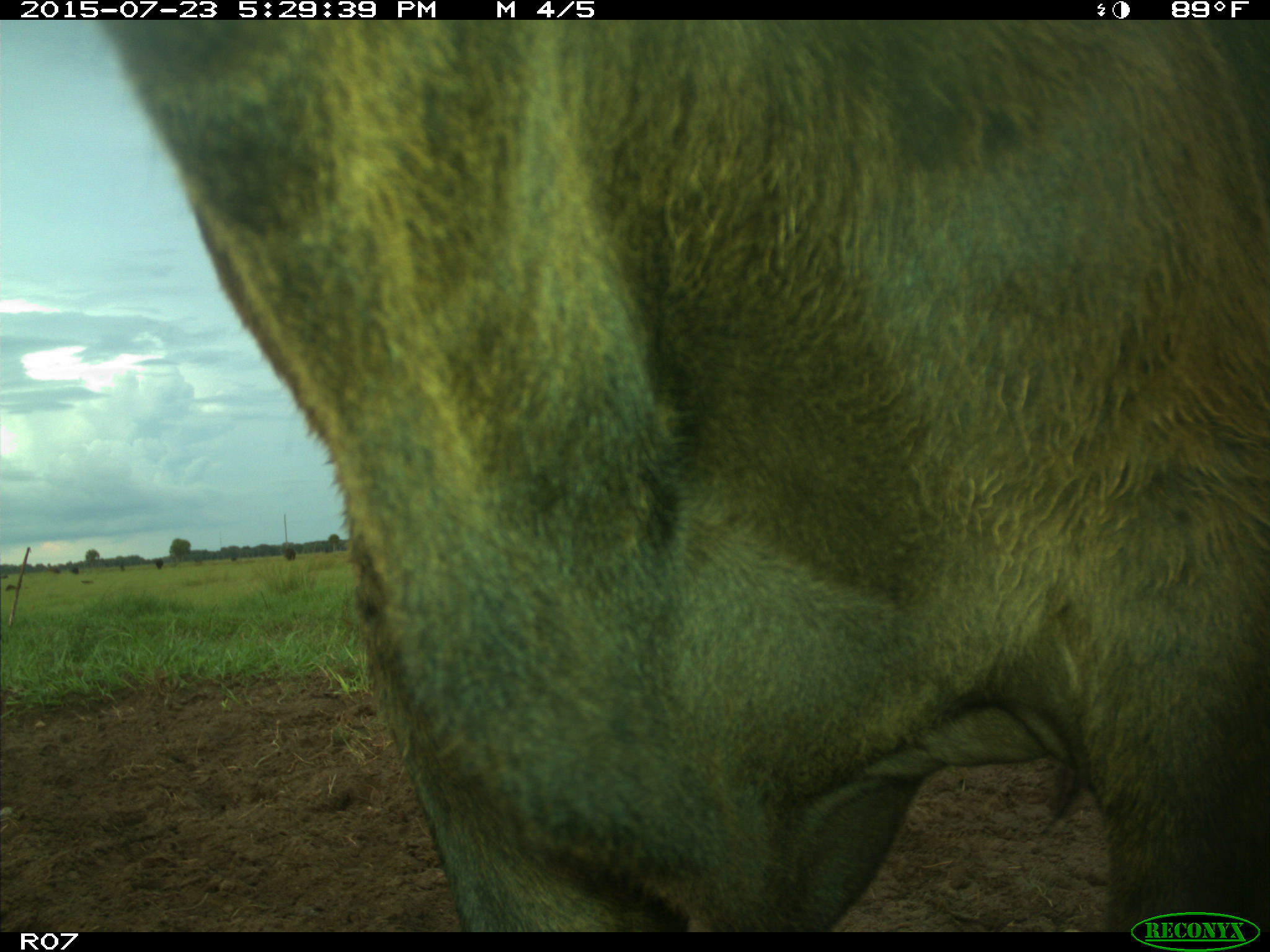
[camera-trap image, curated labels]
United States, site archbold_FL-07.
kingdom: Animalia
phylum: Chordata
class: Mammalia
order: Artiodactyla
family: Bovidae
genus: Bos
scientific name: Bos taurus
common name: domestic cow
Bos taurus (domestic cow).